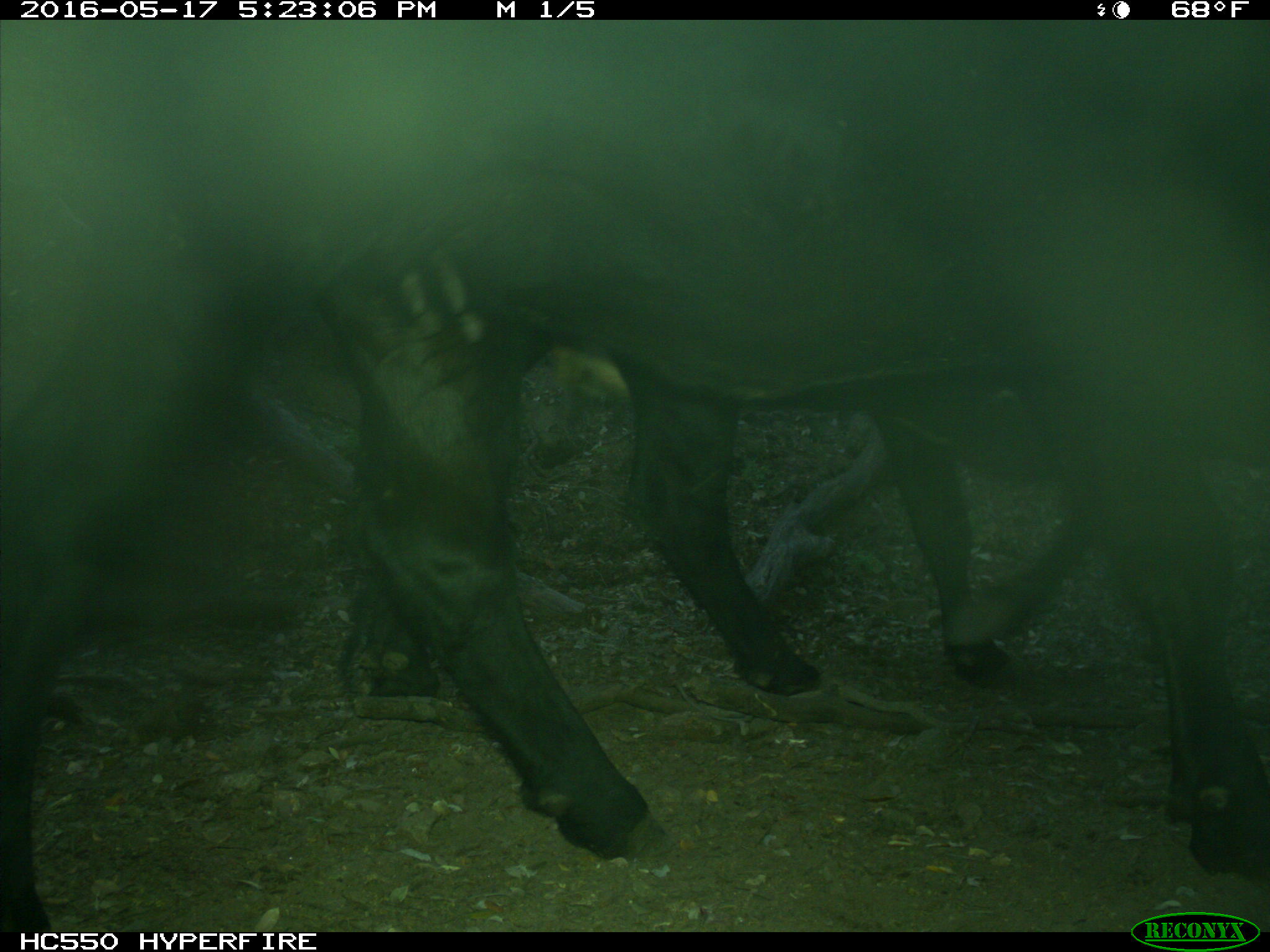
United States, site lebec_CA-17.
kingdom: Animalia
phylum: Chordata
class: Mammalia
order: Artiodactyla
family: Bovidae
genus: Bos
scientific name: Bos taurus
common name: domestic cow